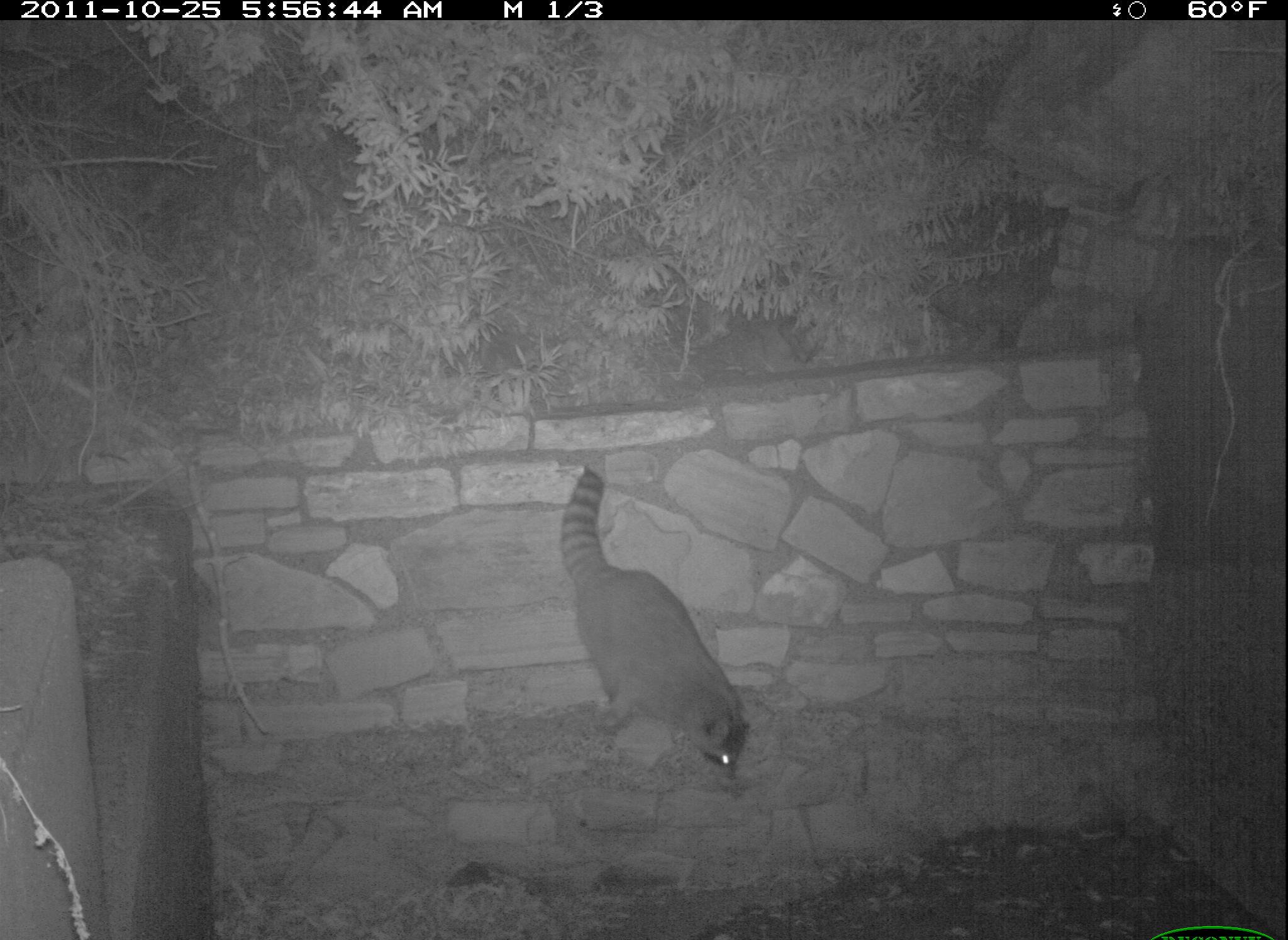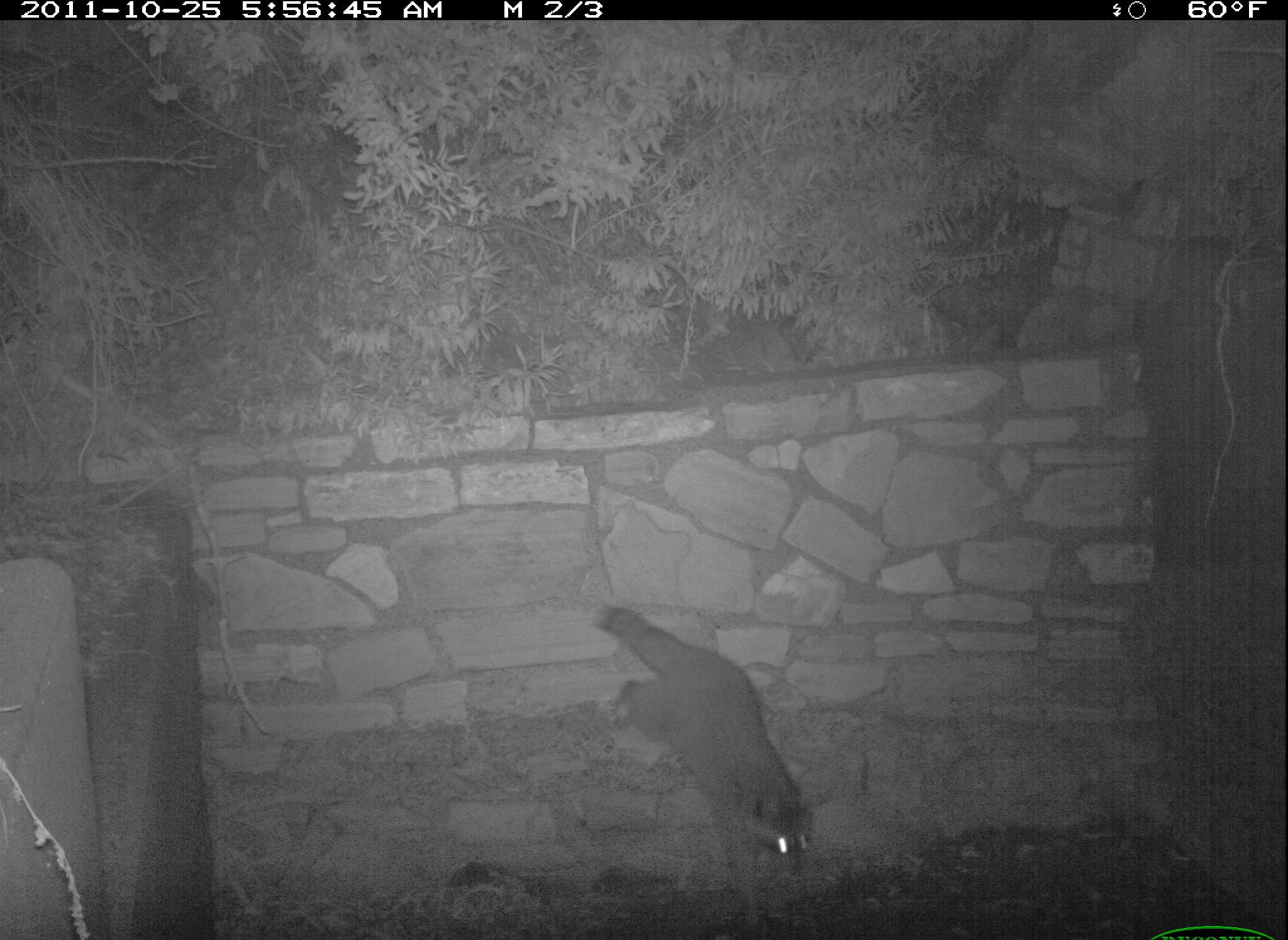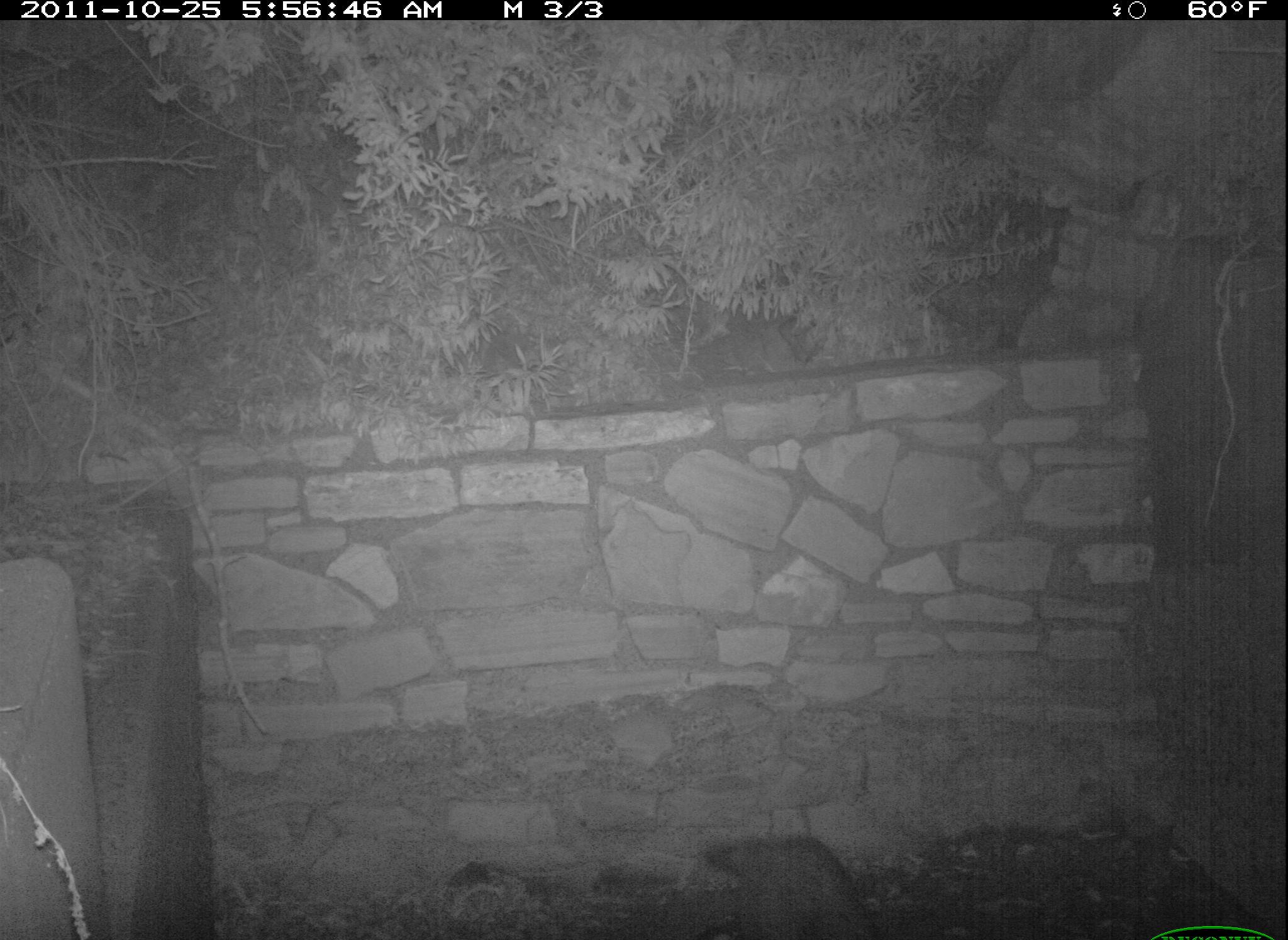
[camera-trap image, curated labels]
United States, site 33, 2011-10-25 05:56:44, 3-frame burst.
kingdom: Animalia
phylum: Chordata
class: Mammalia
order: Carnivora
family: Procyonidae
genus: Procyon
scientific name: Procyon lotor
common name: raccoon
Raccoon (Procyon lotor).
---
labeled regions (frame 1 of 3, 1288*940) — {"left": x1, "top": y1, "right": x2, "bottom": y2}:
raccoon: {"left": 551, "top": 464, "right": 758, "bottom": 792}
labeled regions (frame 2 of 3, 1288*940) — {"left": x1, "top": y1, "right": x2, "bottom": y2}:
raccoon: {"left": 589, "top": 601, "right": 837, "bottom": 923}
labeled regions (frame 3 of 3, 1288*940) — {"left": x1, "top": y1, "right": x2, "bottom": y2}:
raccoon: {"left": 689, "top": 807, "right": 898, "bottom": 940}